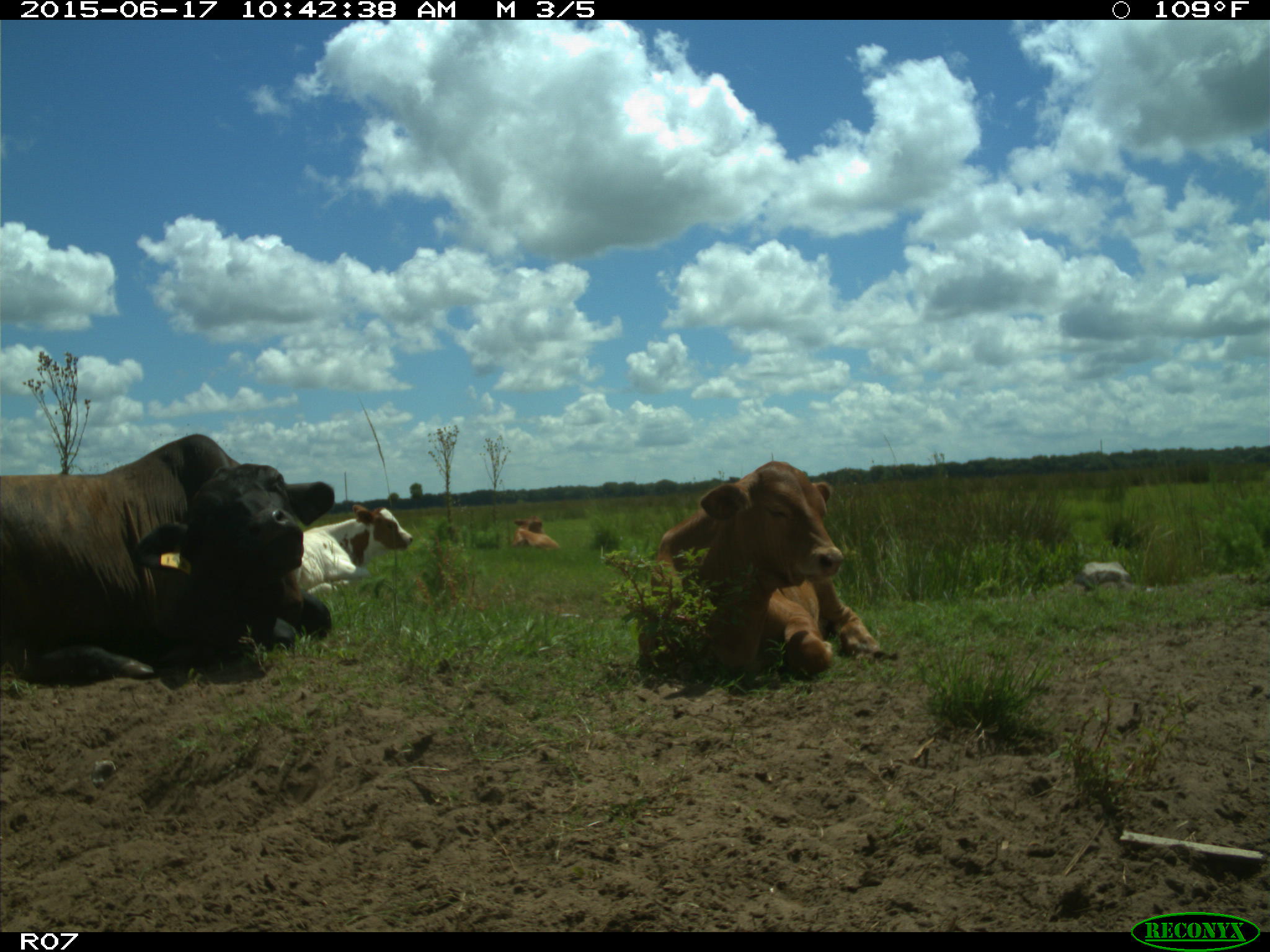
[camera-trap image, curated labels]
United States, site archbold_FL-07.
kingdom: Animalia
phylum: Chordata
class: Mammalia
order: Artiodactyla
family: Bovidae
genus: Bos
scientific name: Bos taurus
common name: domestic cow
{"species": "Bos taurus (domestic cow)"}